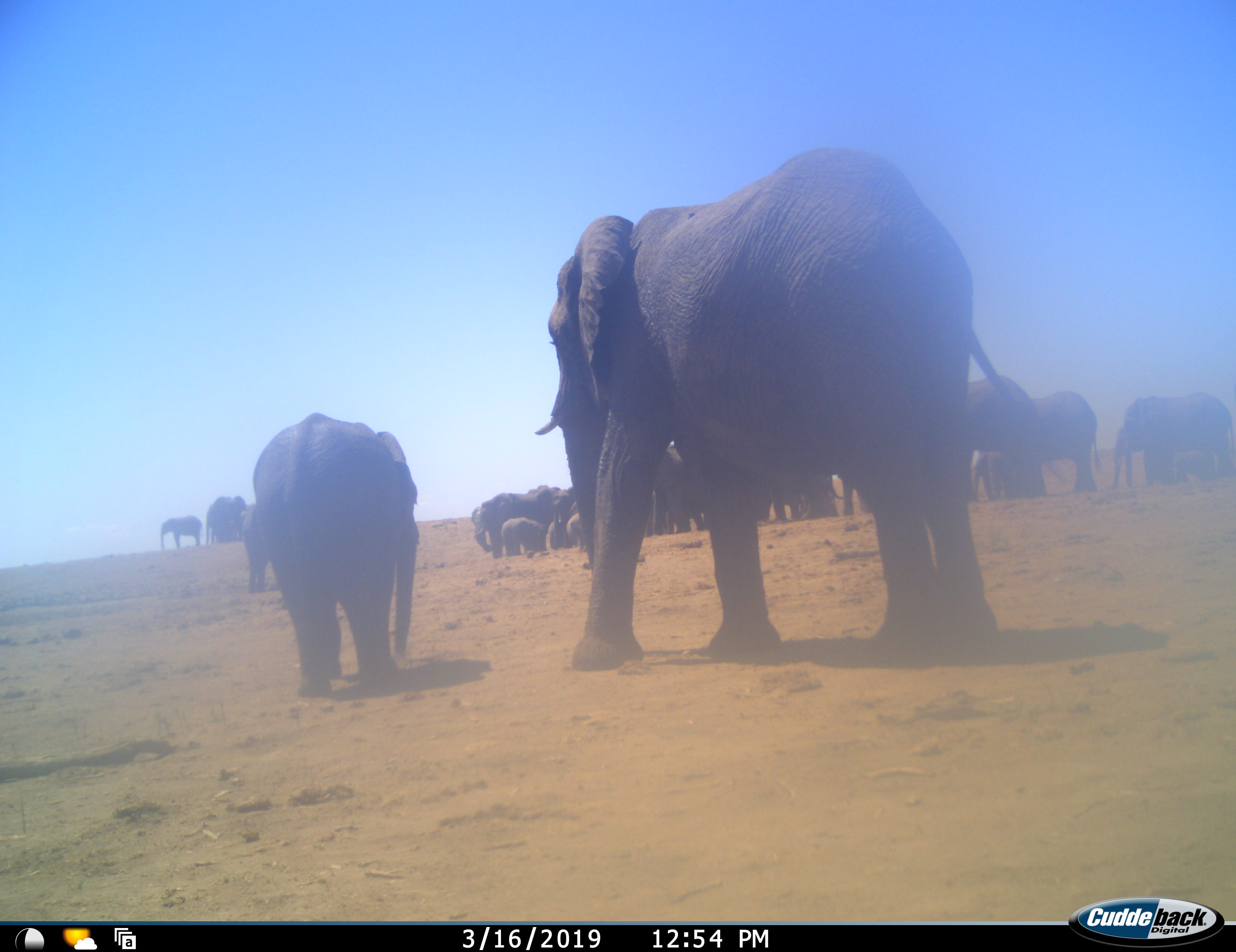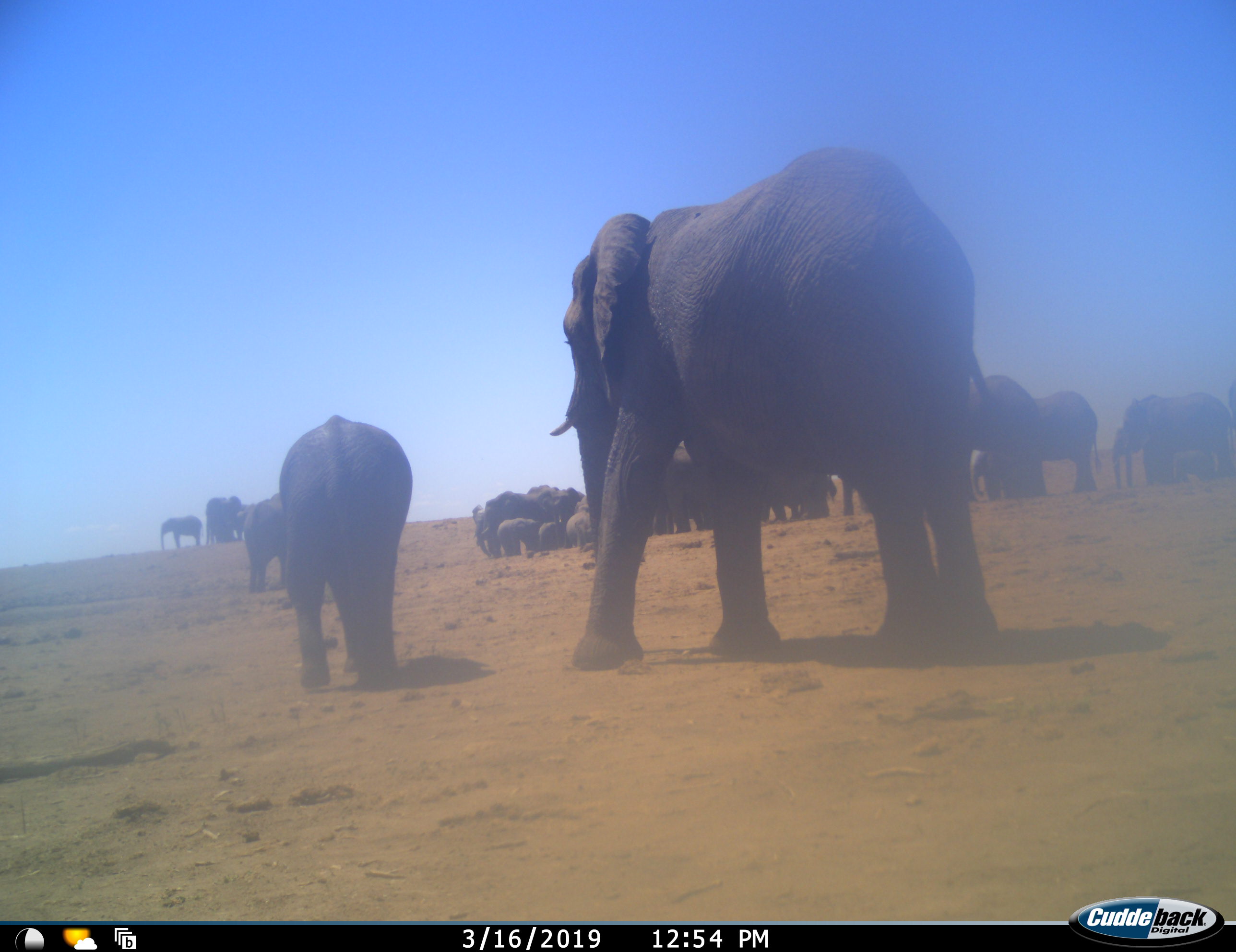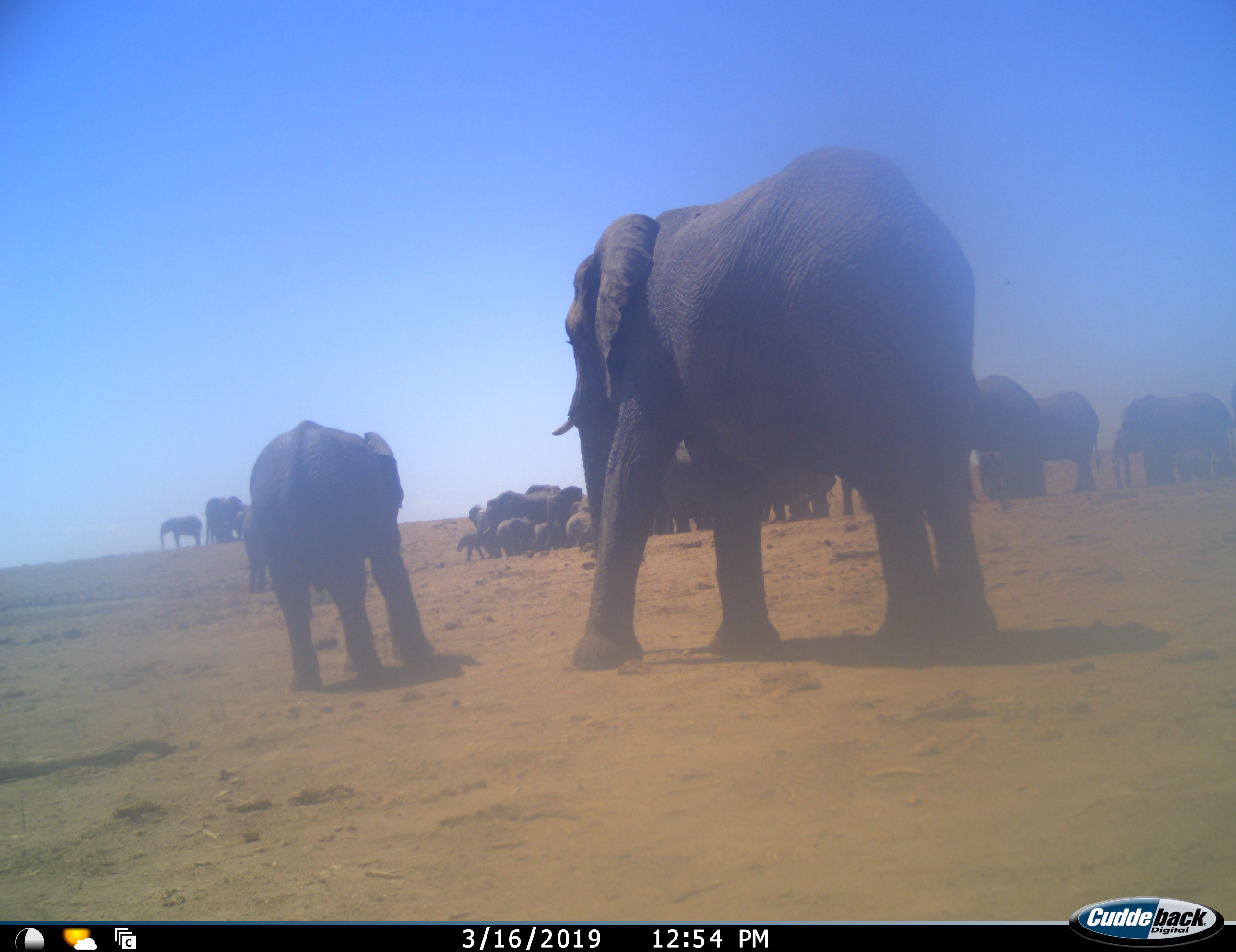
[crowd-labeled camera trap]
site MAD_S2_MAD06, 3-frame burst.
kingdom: Animalia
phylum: Chordata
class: Mammalia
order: Proboscidea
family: Elephantidae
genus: Loxodonta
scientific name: Loxodonta africana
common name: african bush elephant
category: elephant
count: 11-50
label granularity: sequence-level